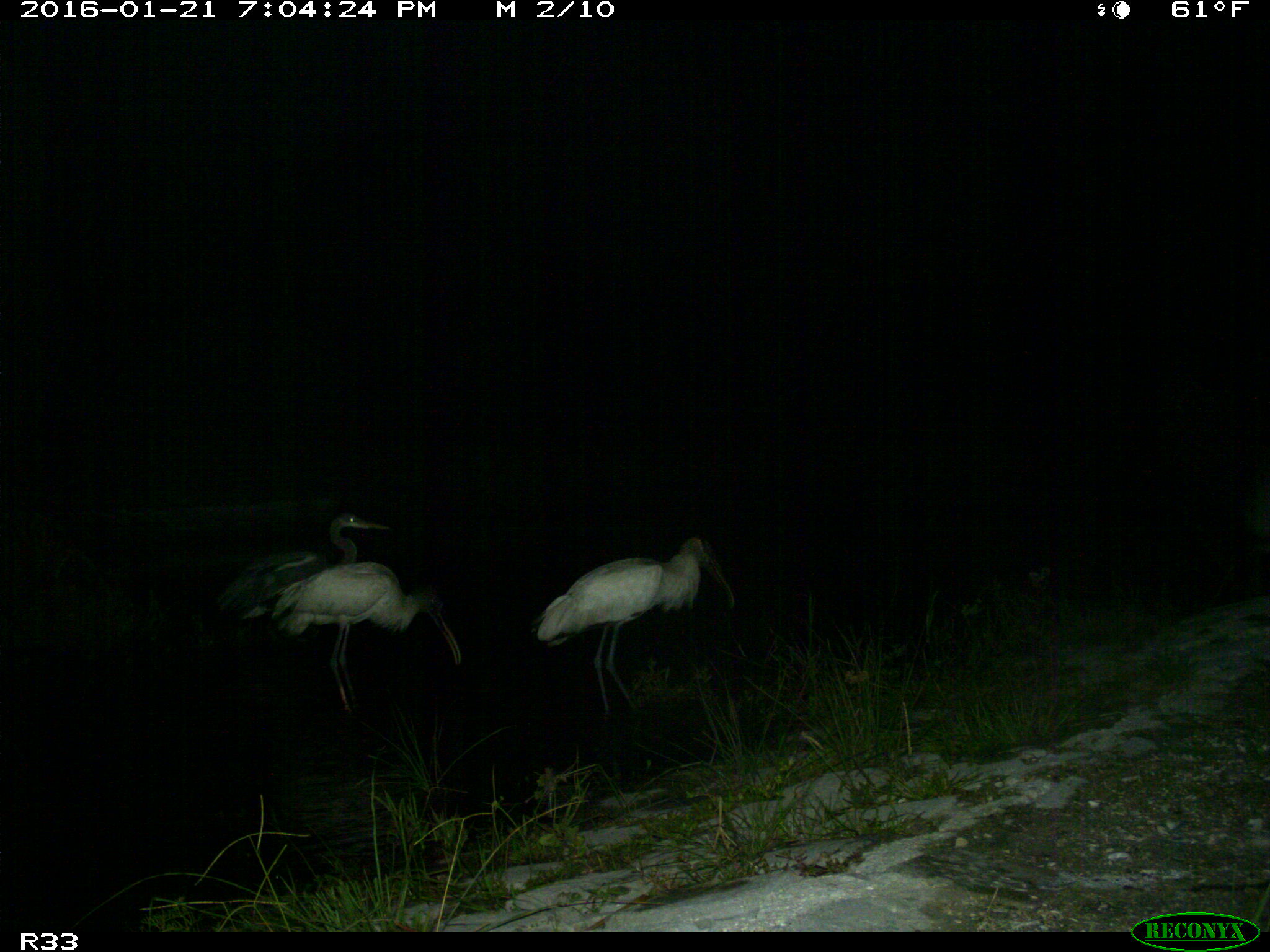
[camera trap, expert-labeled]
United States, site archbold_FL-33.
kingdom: Animalia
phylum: Chordata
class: Aves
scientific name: Aves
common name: birds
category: unidentified bird